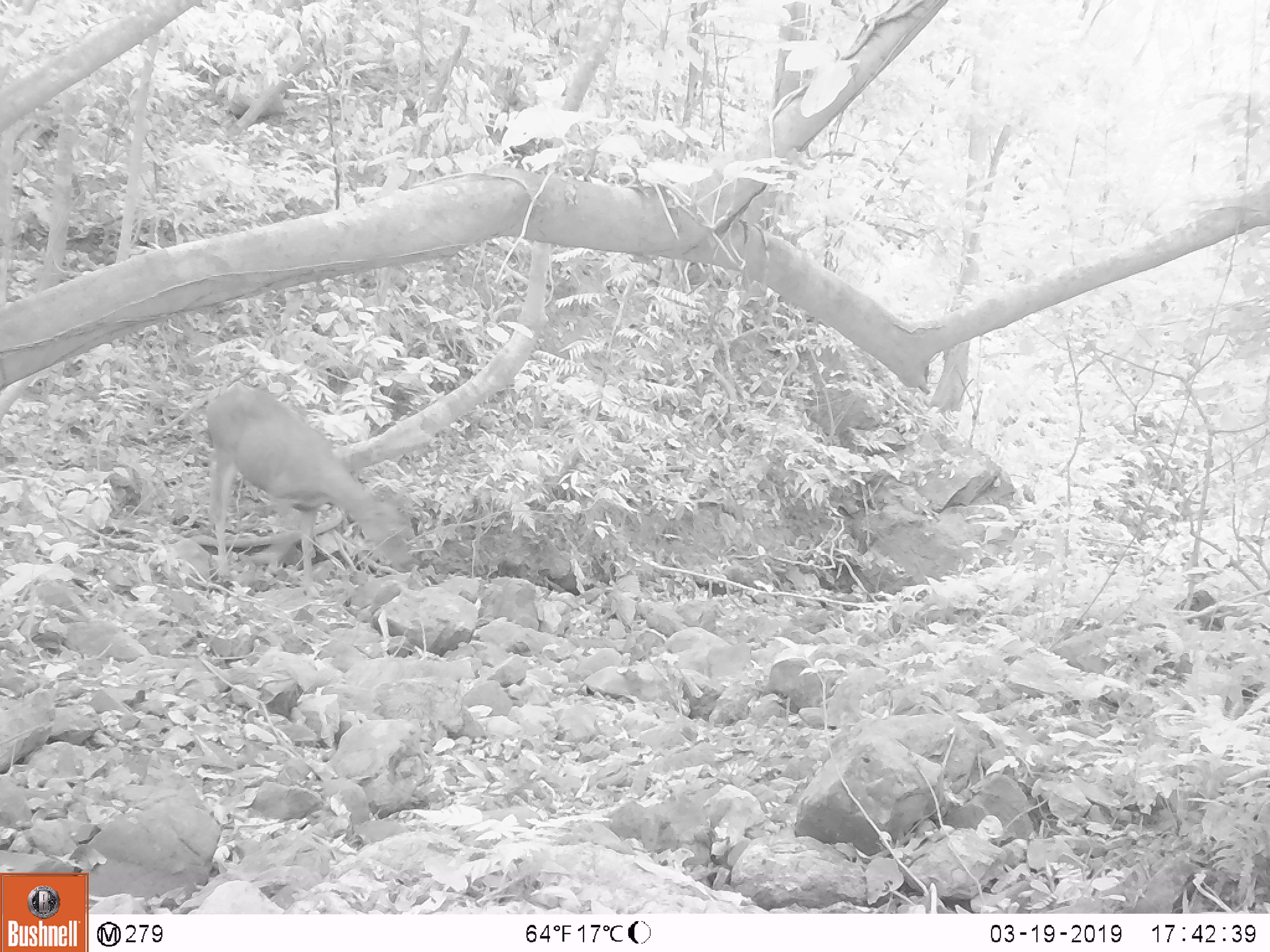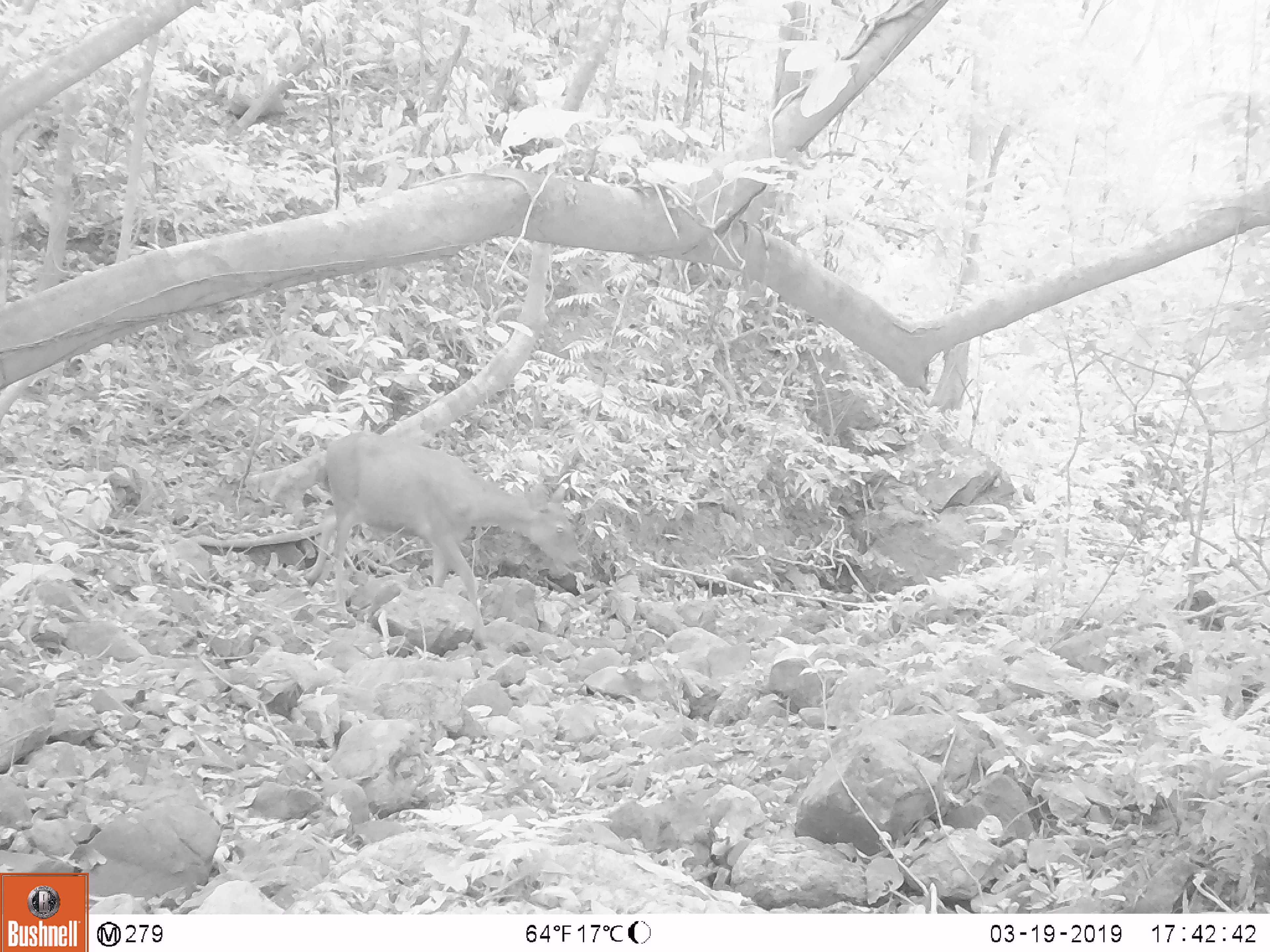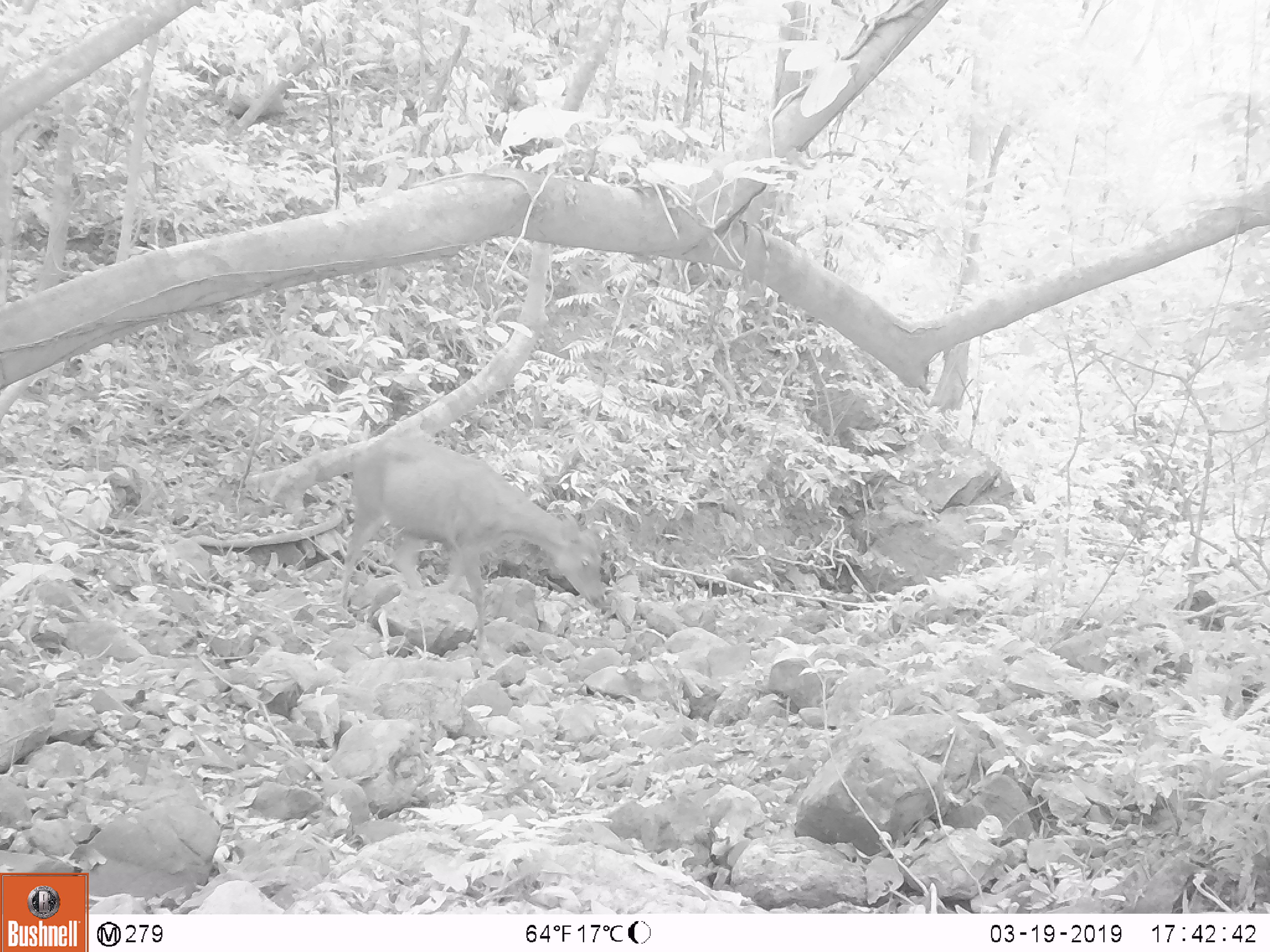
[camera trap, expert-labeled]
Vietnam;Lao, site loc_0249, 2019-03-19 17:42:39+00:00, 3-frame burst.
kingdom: Animalia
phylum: Chordata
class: Mammalia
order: Artiodactyla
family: Cervidae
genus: Rusa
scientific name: Rusa unicolor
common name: sambar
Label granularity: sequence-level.